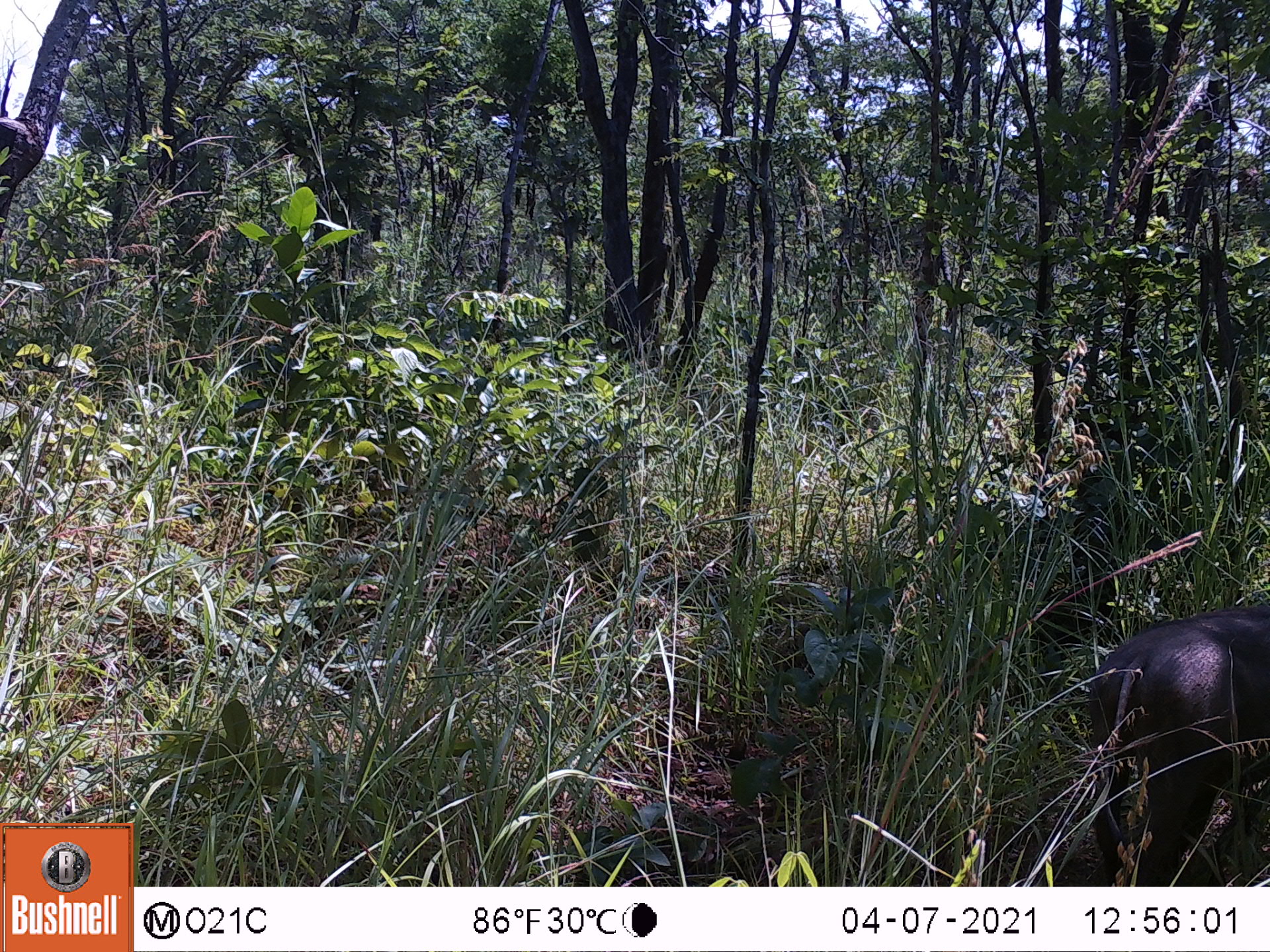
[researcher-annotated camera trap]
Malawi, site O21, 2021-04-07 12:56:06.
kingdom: Animalia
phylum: Chordata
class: Mammalia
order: Artiodactyla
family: Suidae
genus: Phacochoerus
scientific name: Phacochoerus africanus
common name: common warthog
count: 1